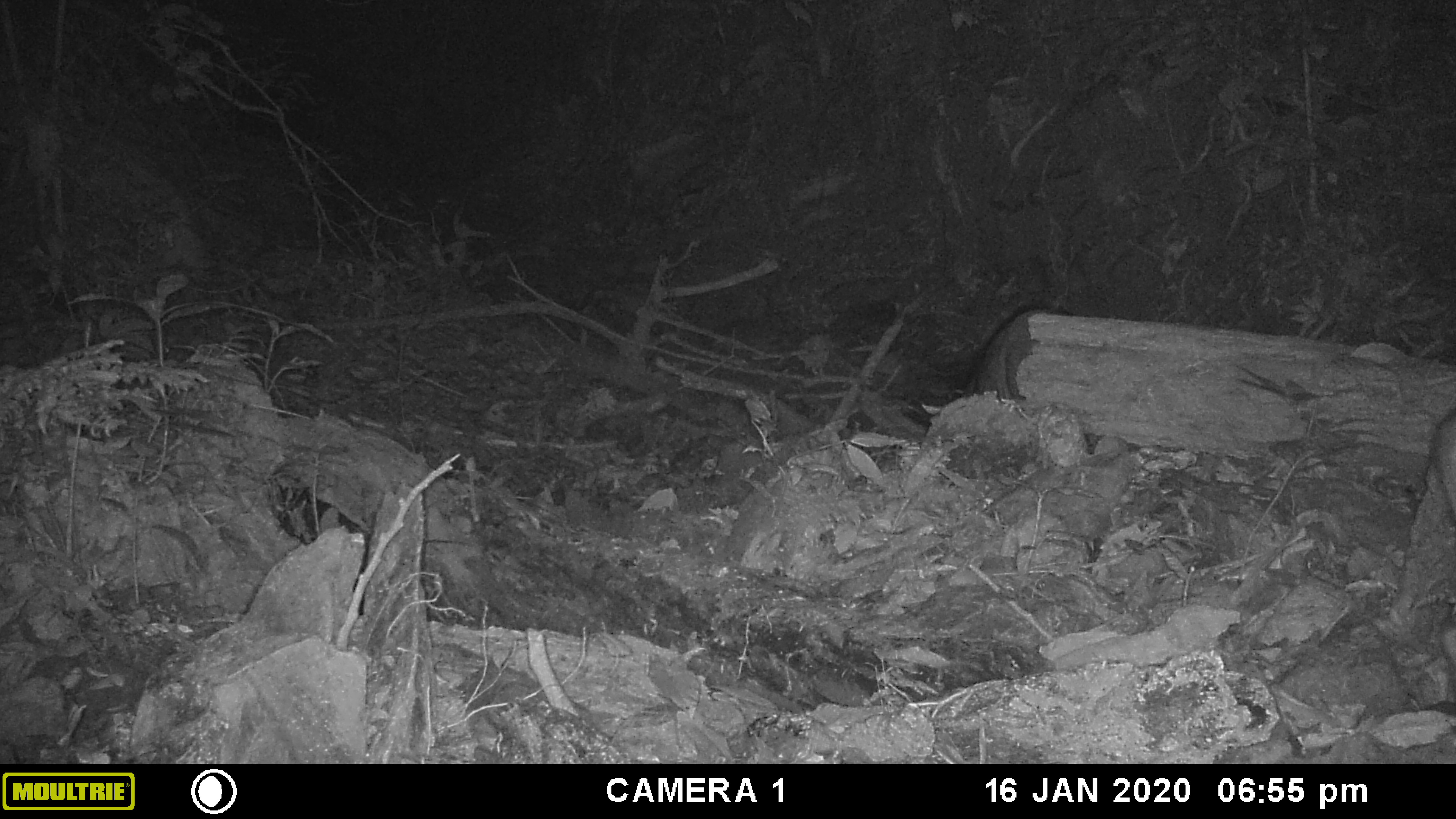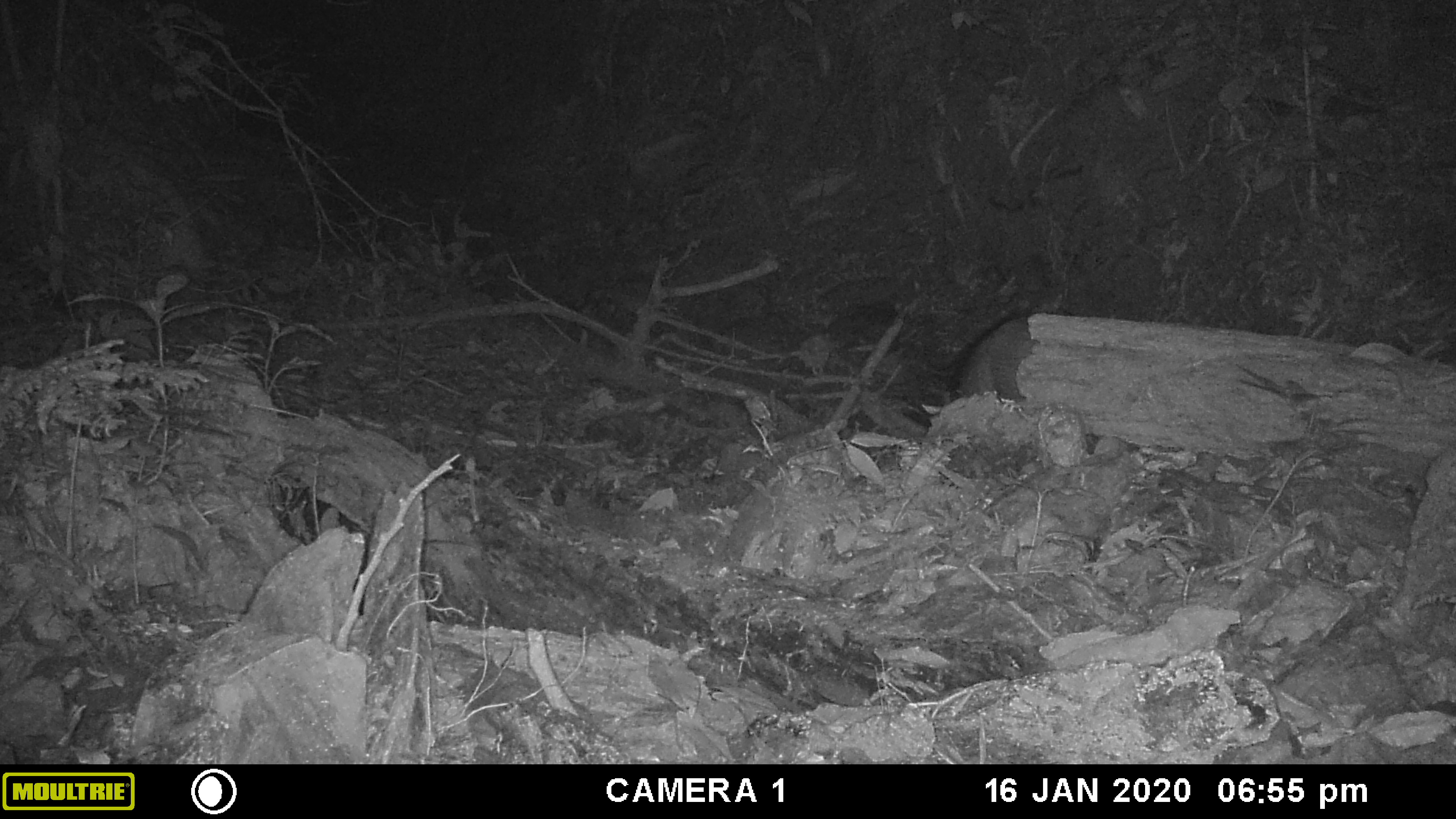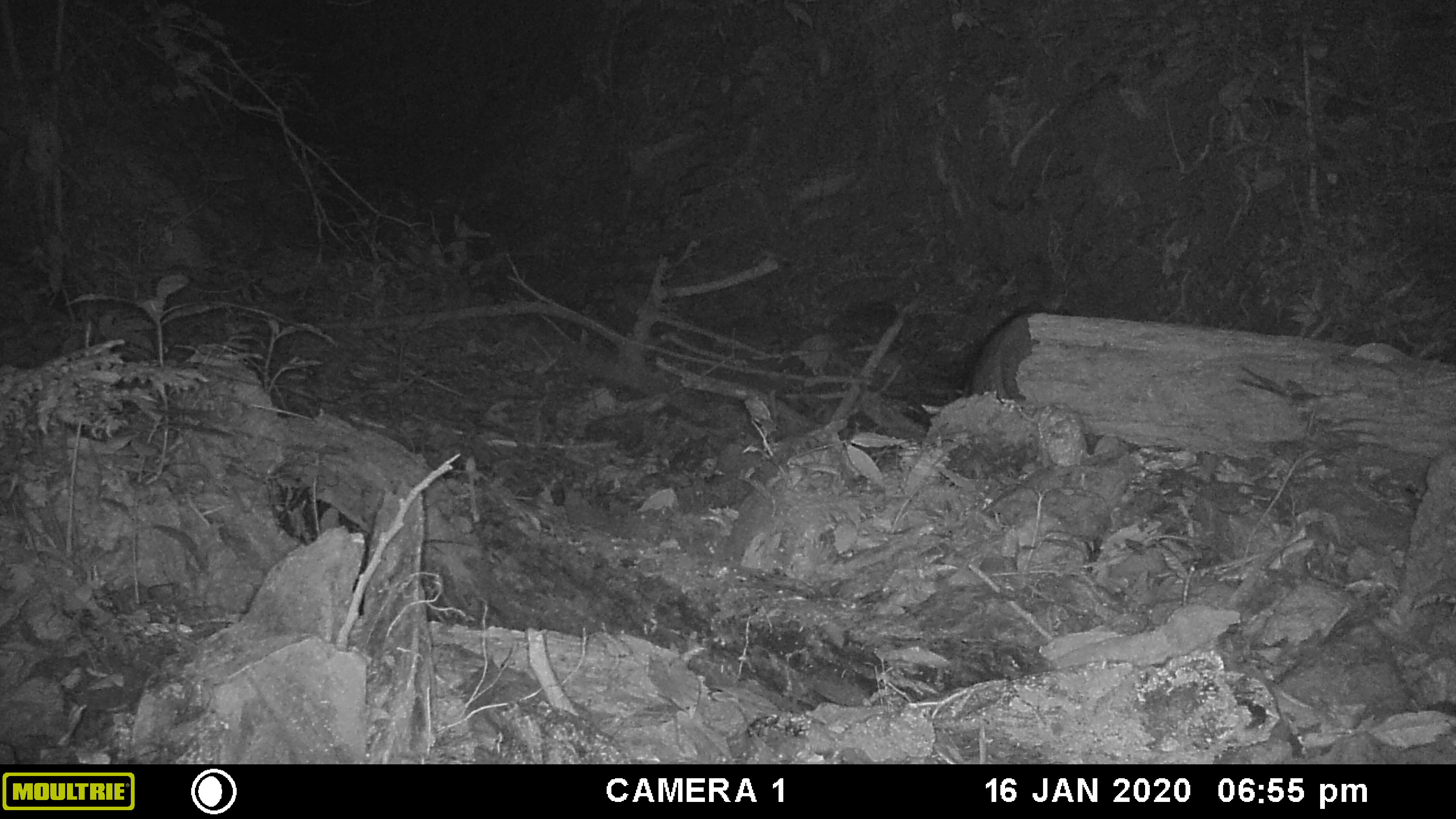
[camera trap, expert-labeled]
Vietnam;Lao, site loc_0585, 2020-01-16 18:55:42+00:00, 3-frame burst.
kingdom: Animalia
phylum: Chordata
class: Mammalia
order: Artiodactyla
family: Suidae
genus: Sus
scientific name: Sus scrofa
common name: eurasian wild pig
Eurasian wild pig (Sus scrofa). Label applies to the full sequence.